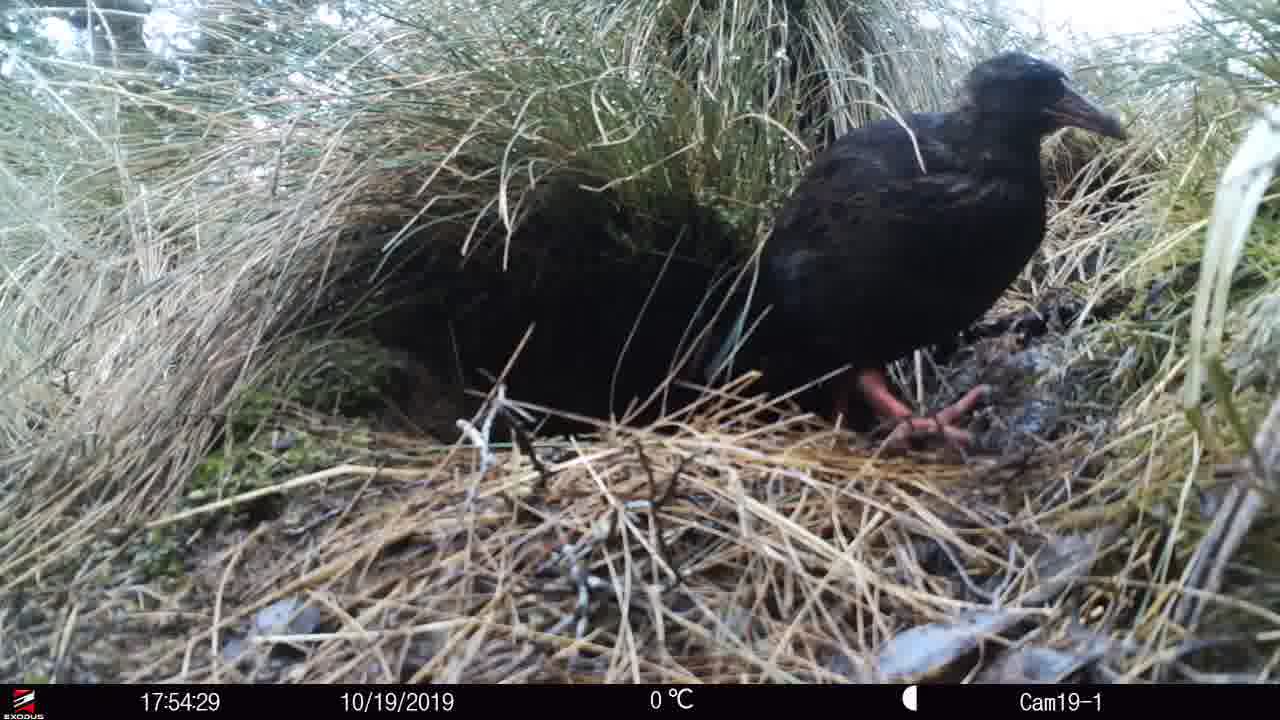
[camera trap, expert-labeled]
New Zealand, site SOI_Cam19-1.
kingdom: Animalia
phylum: Chordata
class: Aves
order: Gruiformes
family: Rallidae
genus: Gallirallus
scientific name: Gallirallus australis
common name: weka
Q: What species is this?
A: Weka (Gallirallus australis).